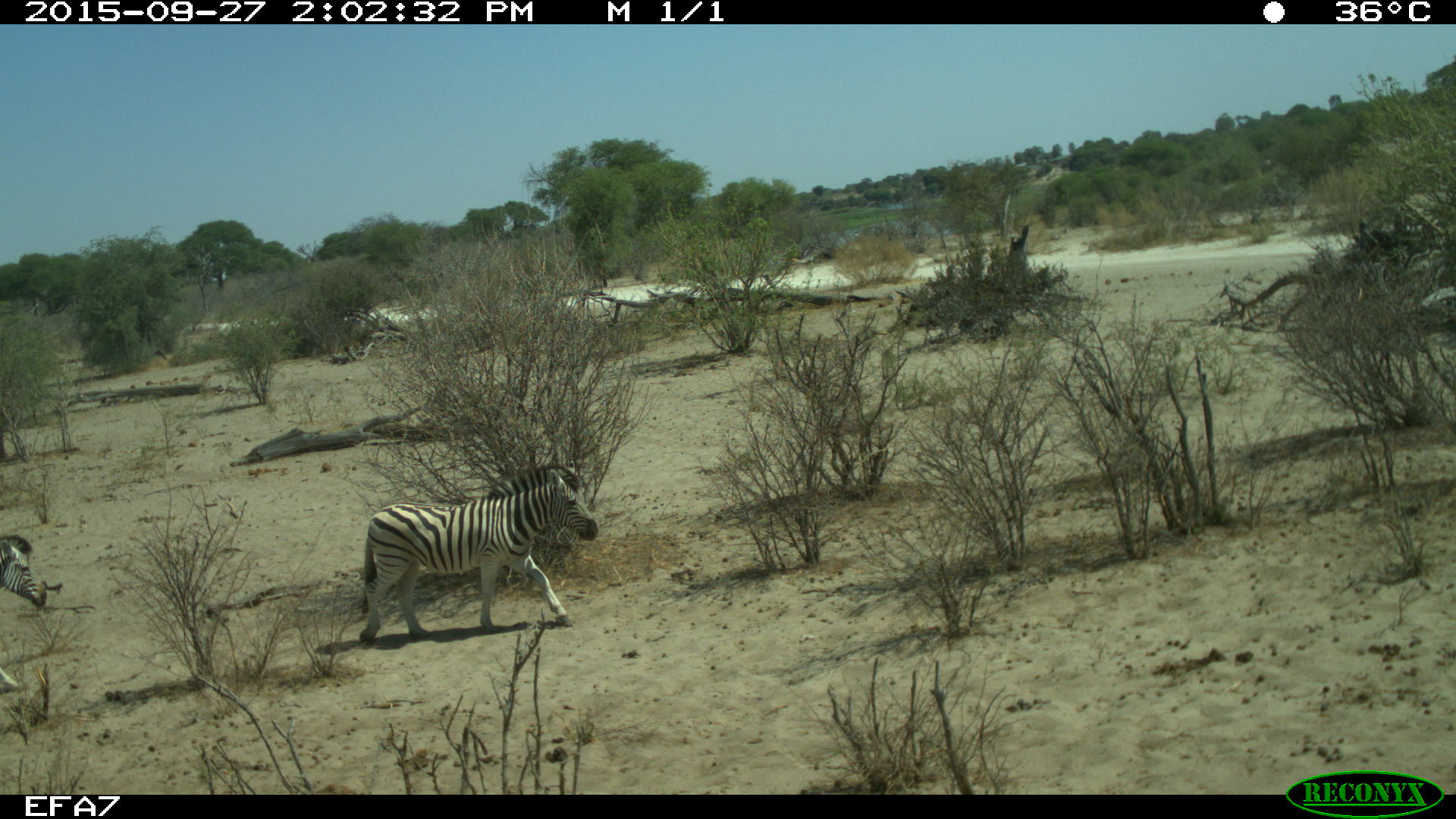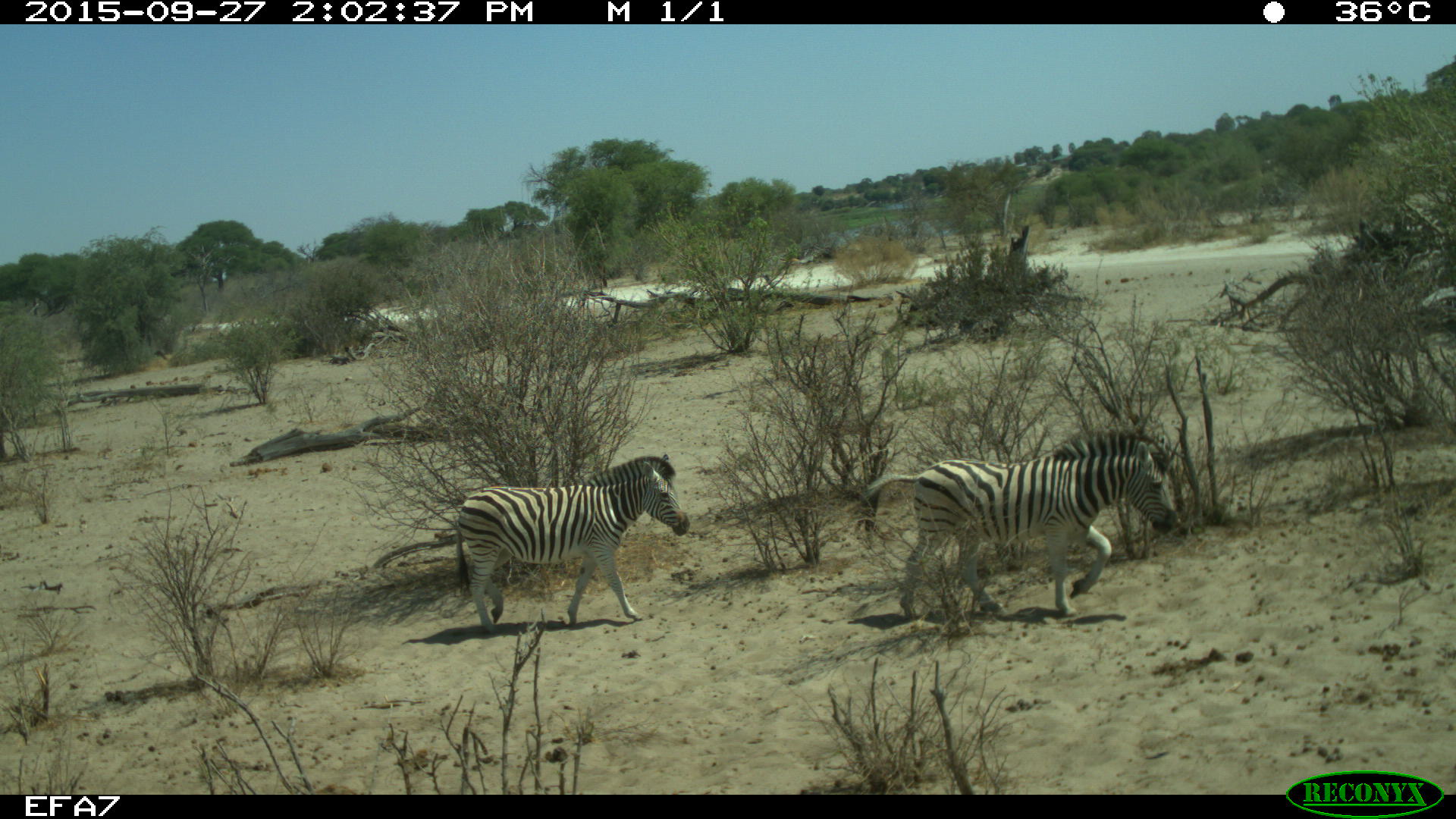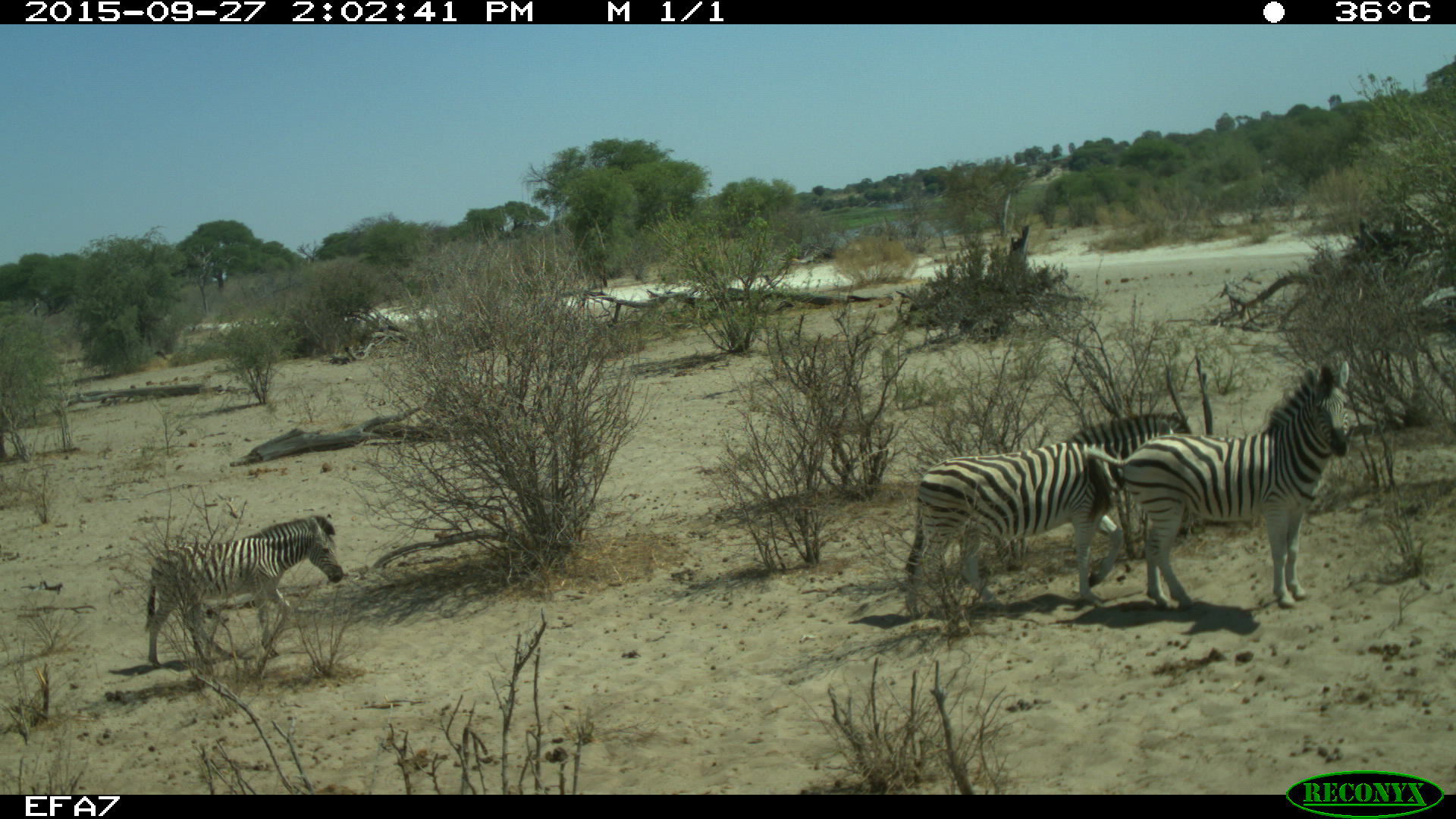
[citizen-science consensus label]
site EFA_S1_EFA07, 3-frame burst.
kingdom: Animalia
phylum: Chordata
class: Mammalia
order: Perissodactyla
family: Equidae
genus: Equus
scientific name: Equus quagga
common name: plains zebra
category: zebraplains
Zebraplains (plains zebra) (Equus quagga), count 3. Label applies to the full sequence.